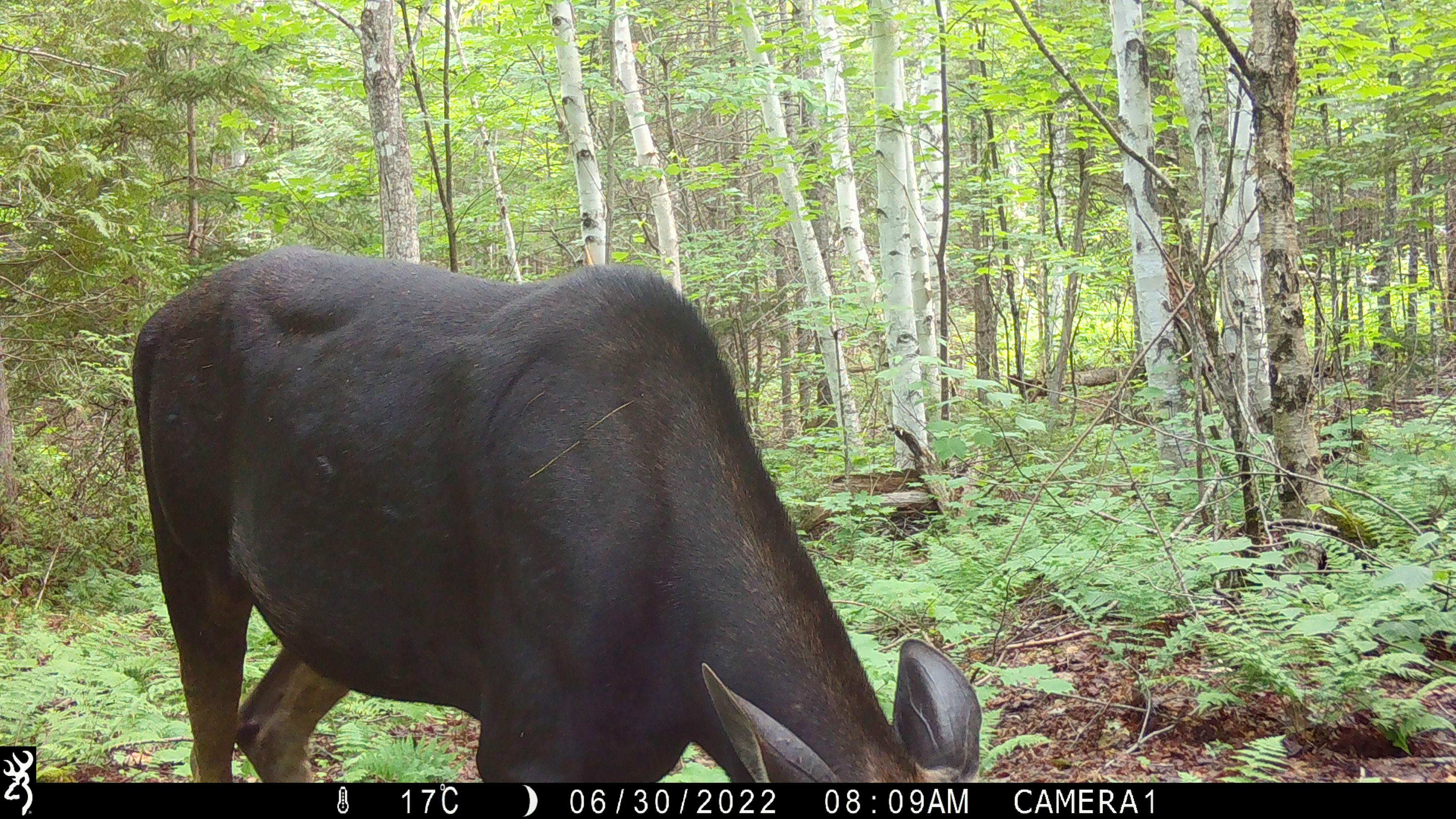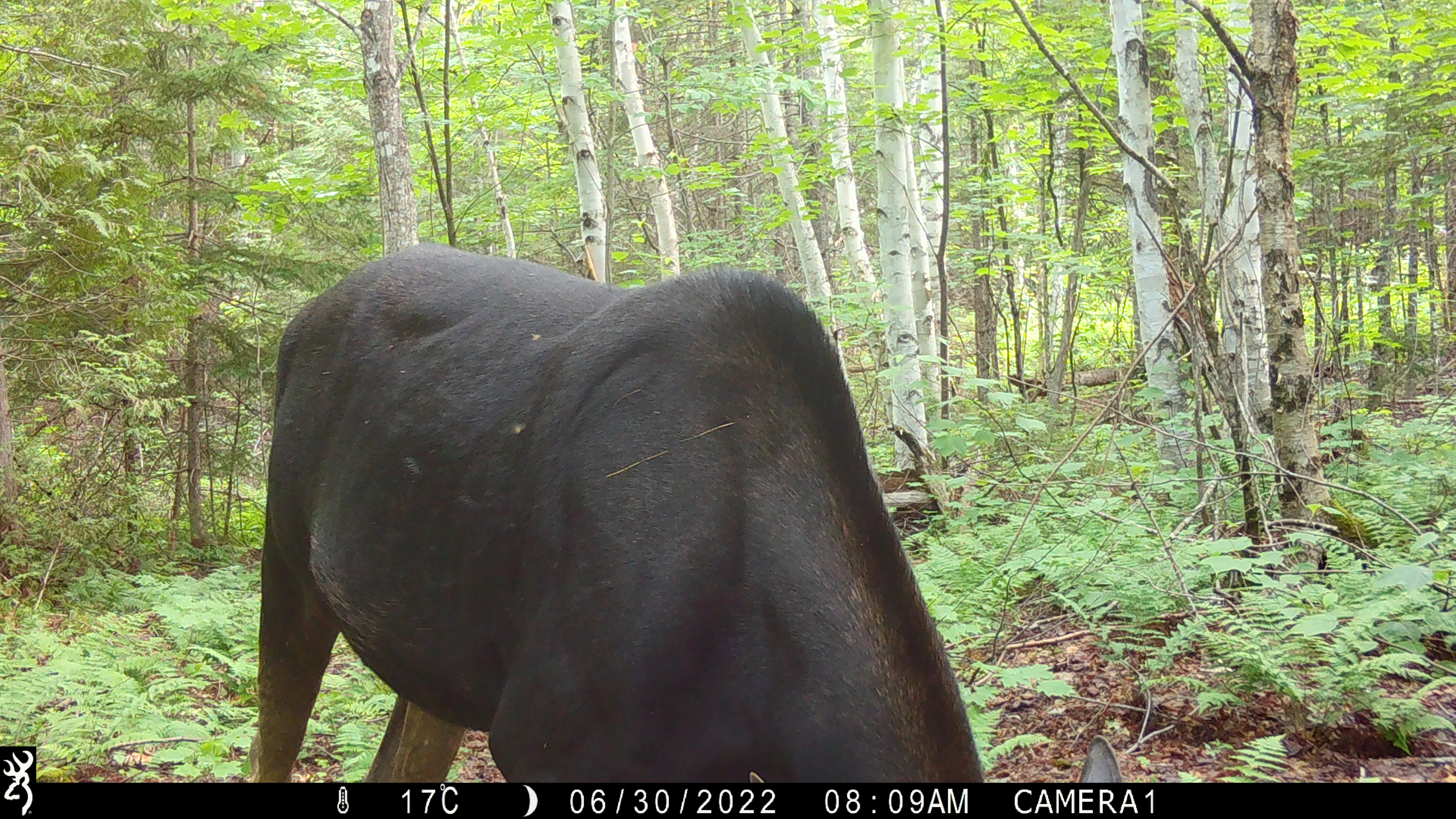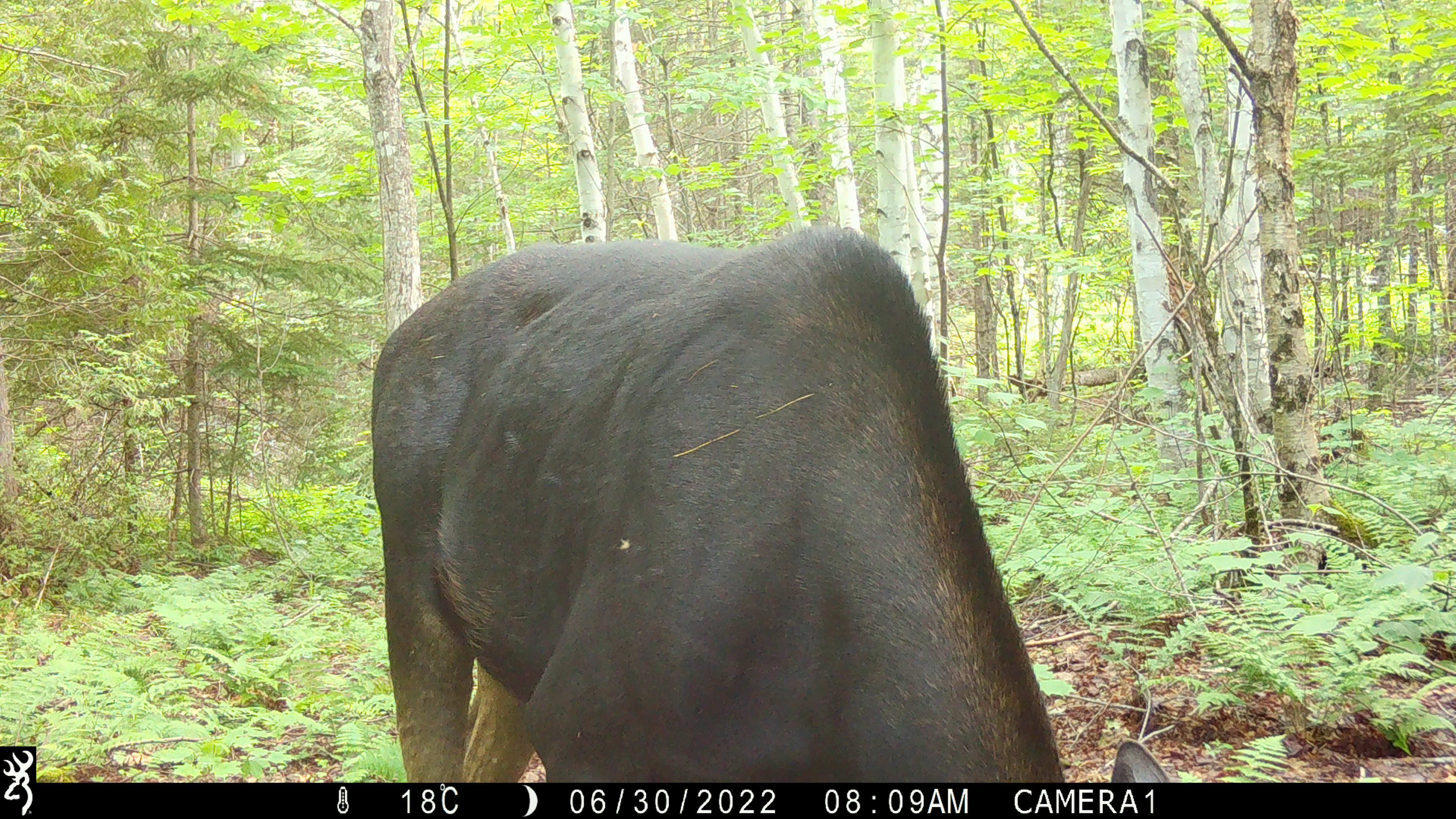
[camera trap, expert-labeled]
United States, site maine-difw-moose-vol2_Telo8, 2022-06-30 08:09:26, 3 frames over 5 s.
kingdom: Animalia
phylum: Chordata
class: Mammalia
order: Artiodactyla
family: Cervidae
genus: Alces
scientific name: Alces alces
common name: moose